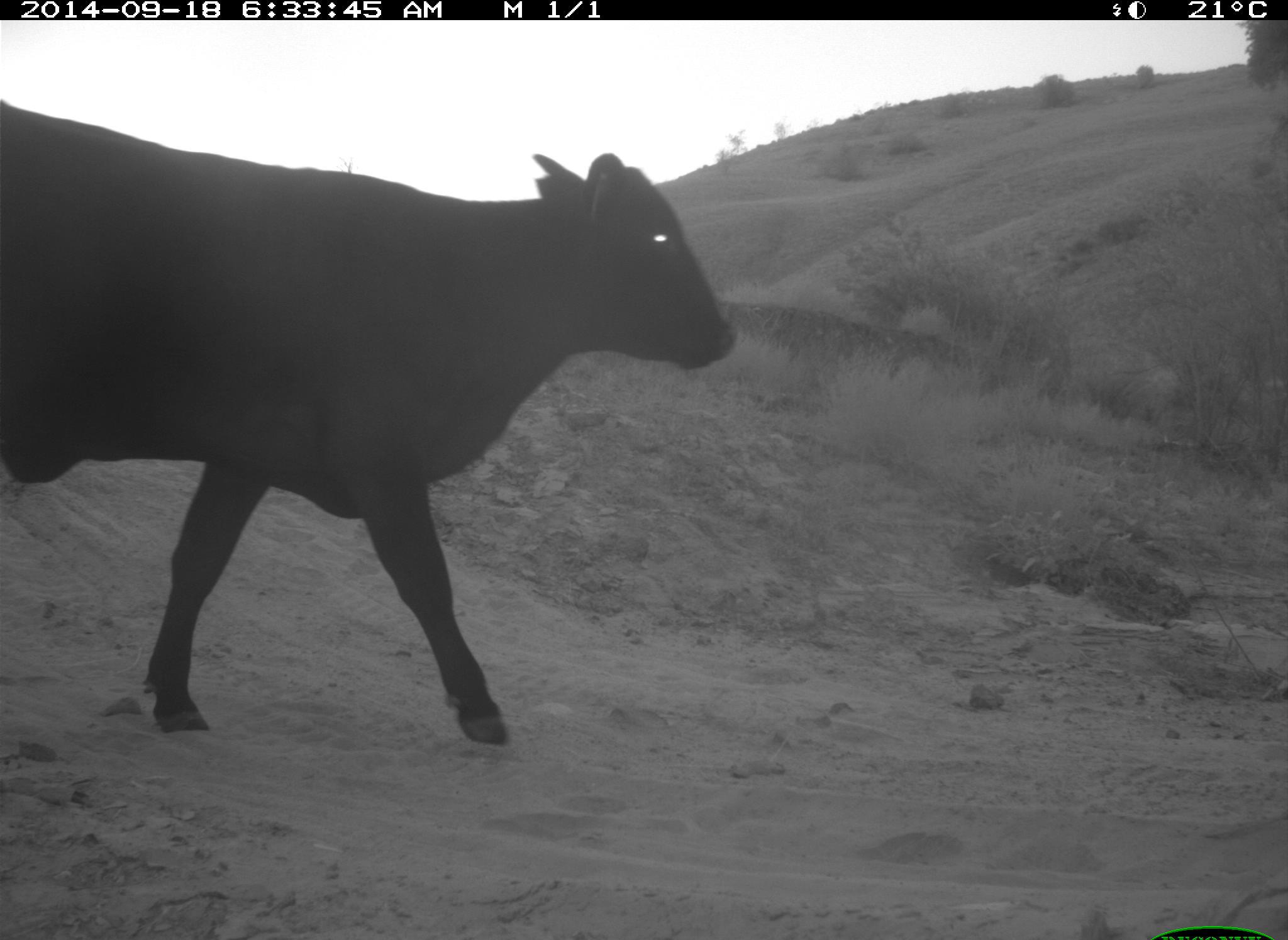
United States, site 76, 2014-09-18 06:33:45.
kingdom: Animalia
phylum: Chordata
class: Mammalia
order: Artiodactyla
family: Bovidae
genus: Bos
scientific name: Bos taurus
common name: cow